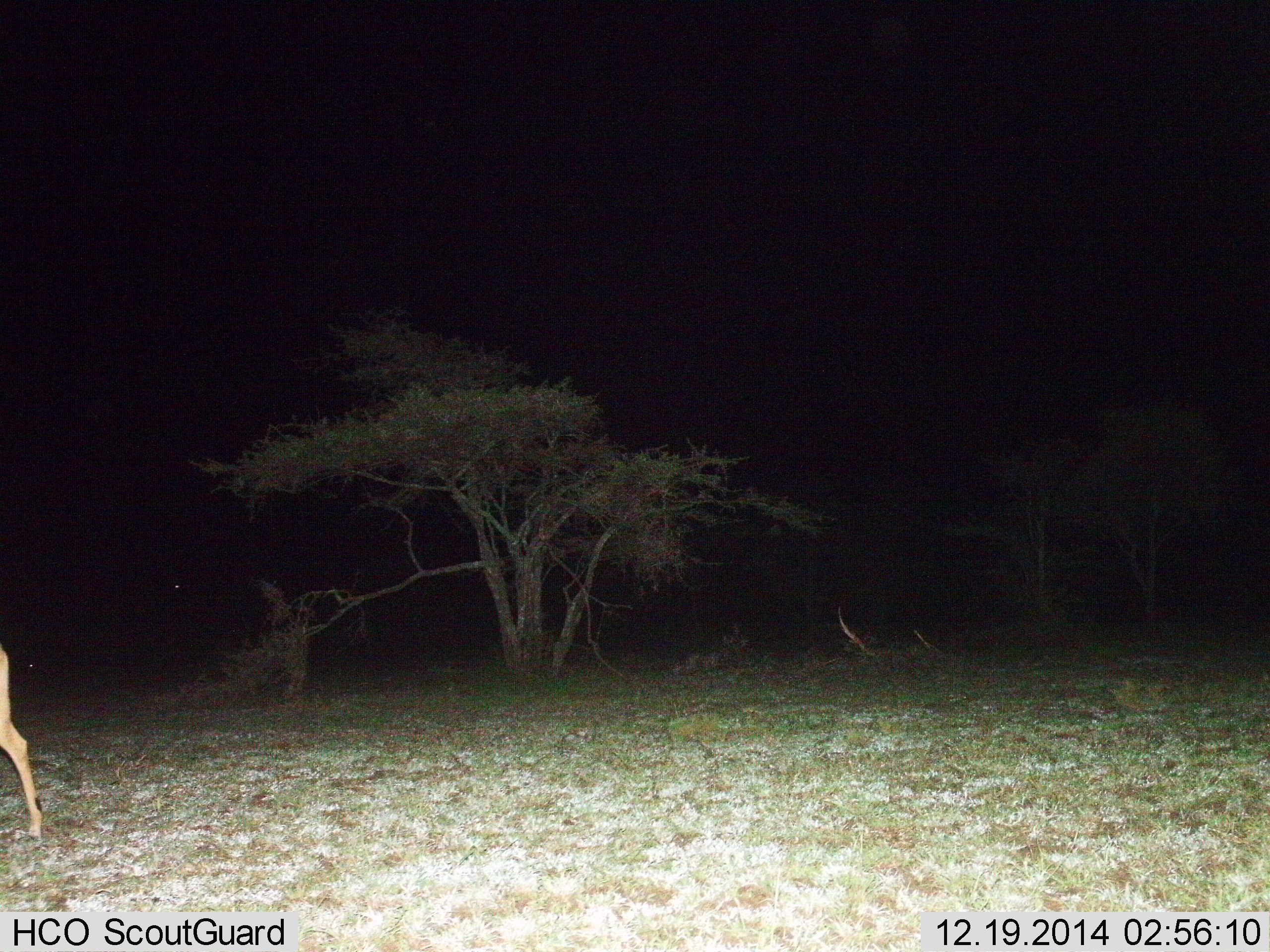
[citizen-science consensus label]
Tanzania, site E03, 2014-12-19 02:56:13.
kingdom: Animalia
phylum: Chordata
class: Mammalia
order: Artiodactyla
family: Bovidae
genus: Aepyceros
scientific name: Aepyceros melampus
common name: impala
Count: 1.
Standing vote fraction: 0%.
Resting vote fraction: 0%.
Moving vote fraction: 100%.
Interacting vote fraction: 0%.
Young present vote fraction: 0%.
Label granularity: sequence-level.